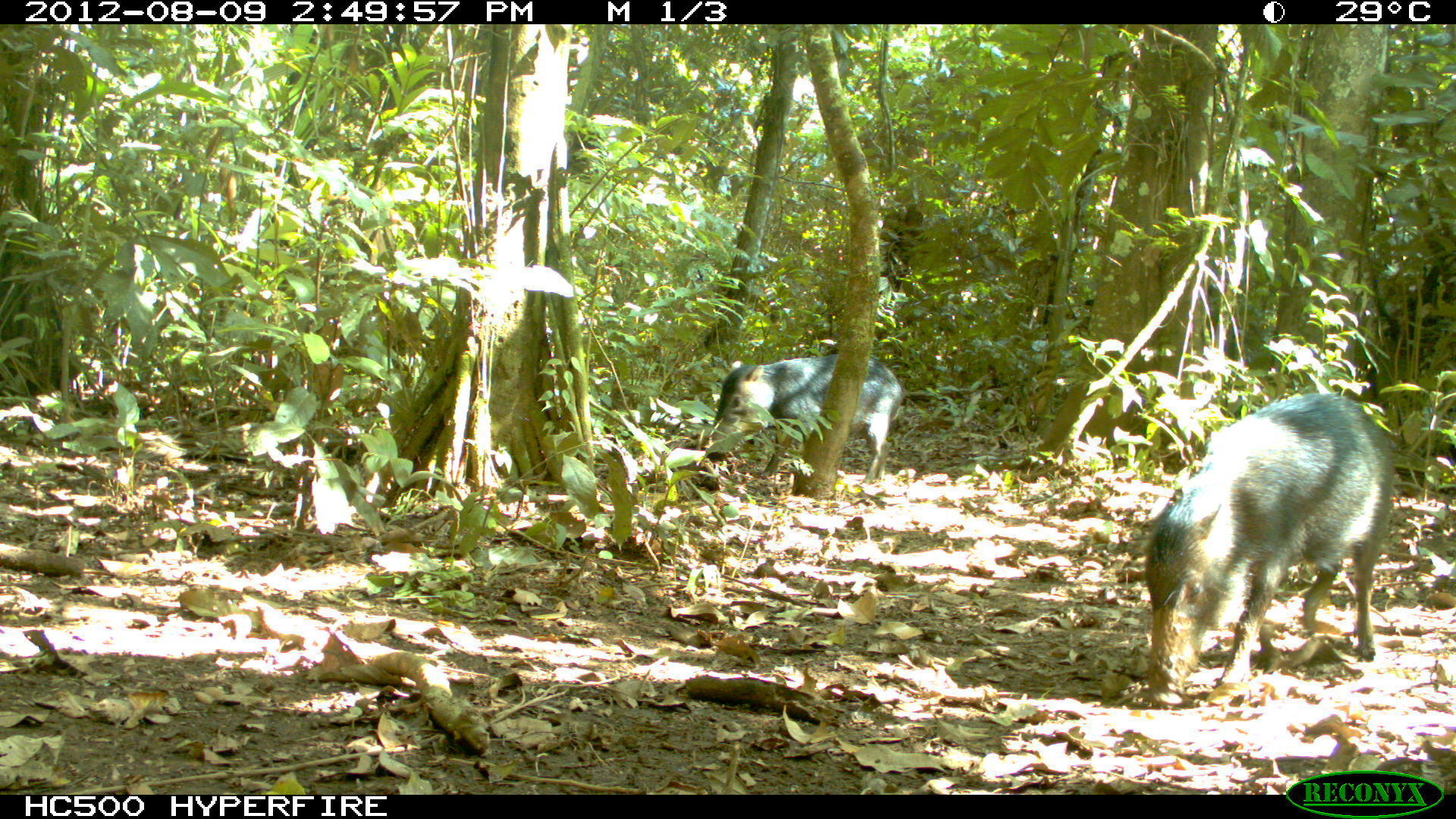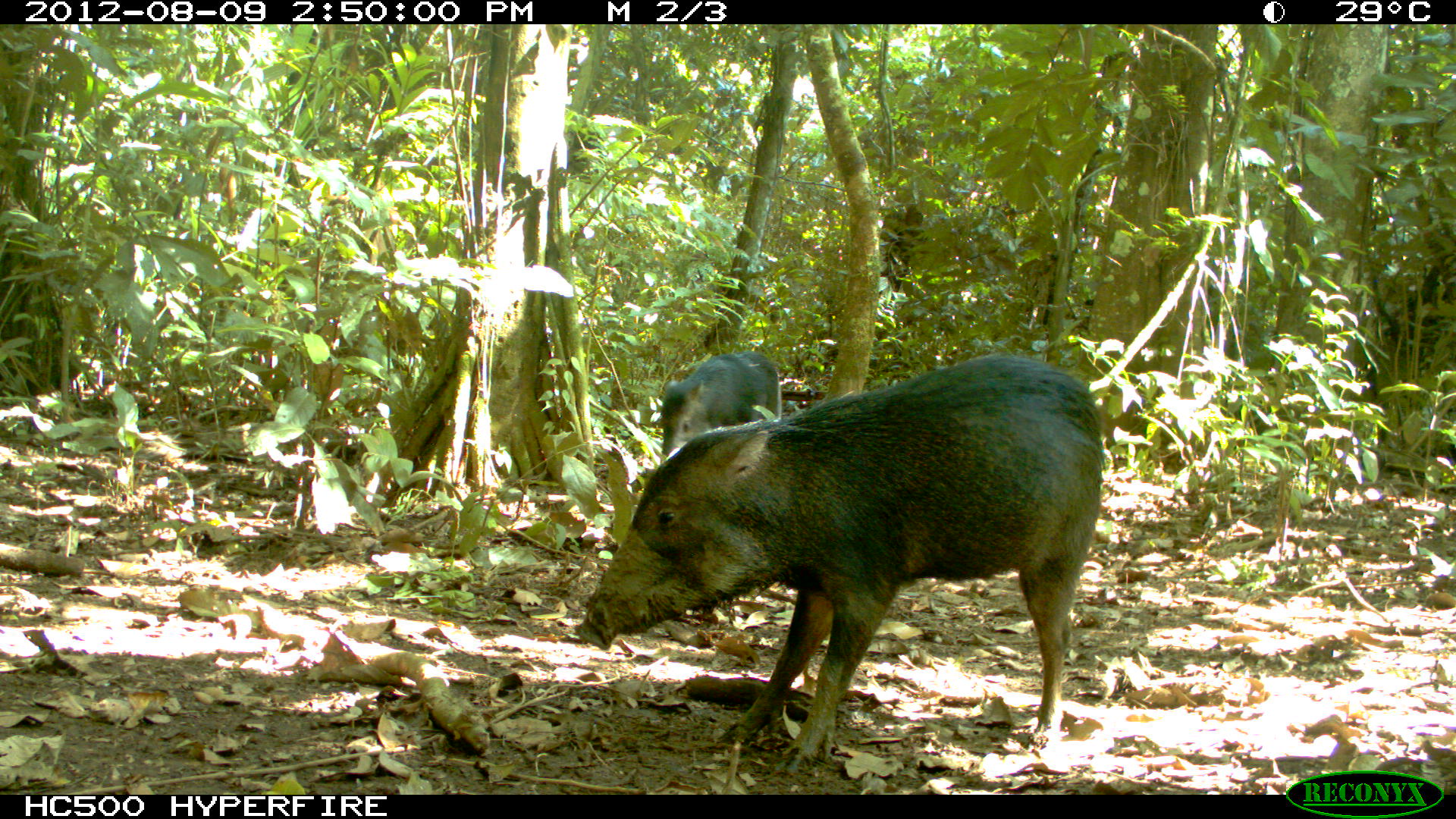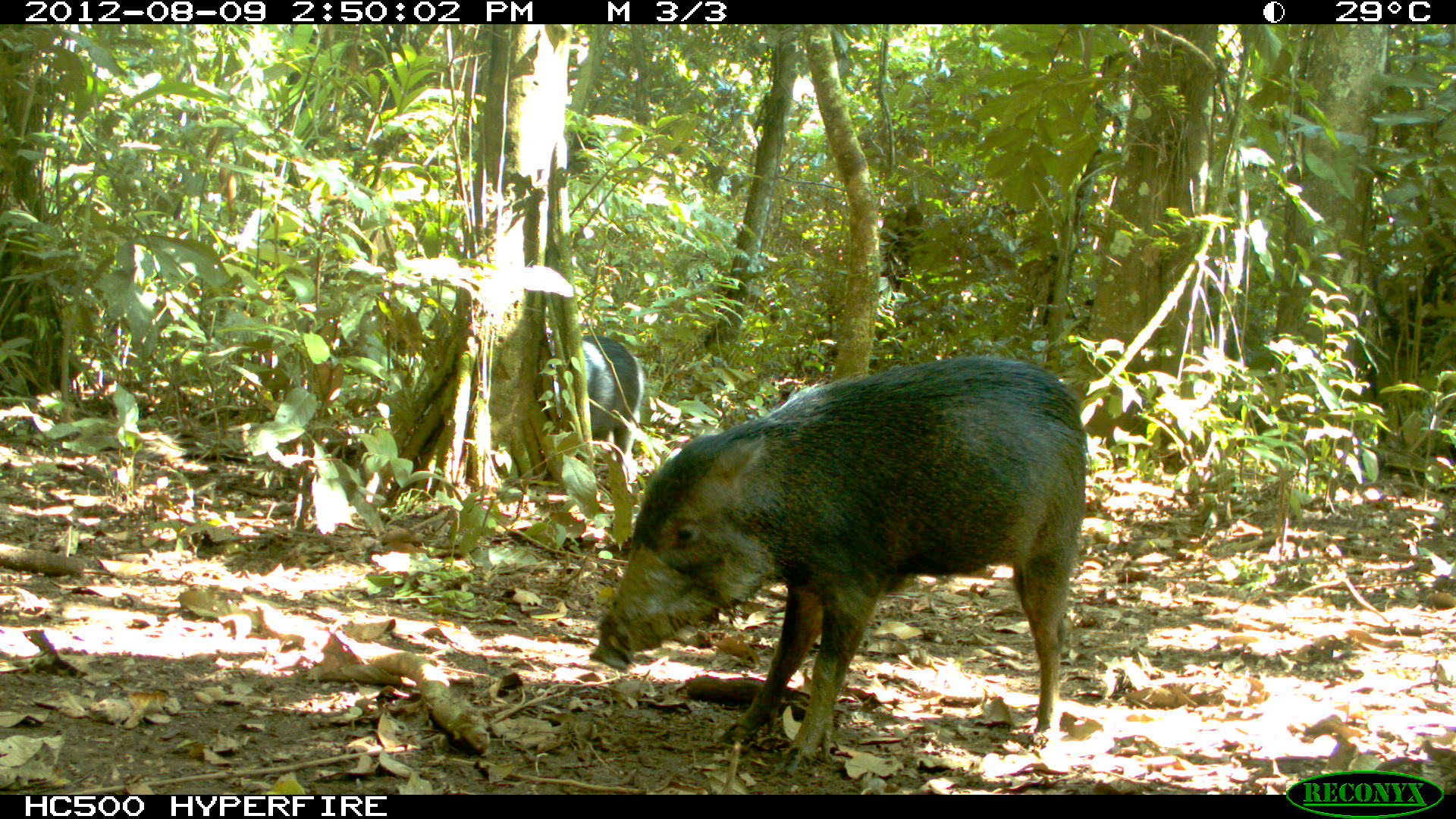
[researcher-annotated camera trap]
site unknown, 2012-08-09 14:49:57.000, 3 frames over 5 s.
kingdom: Animalia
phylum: Chordata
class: Mammalia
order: Artiodactyla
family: Tayassuidae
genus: Tayassu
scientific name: Tayassu pecari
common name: white-lipped peccary